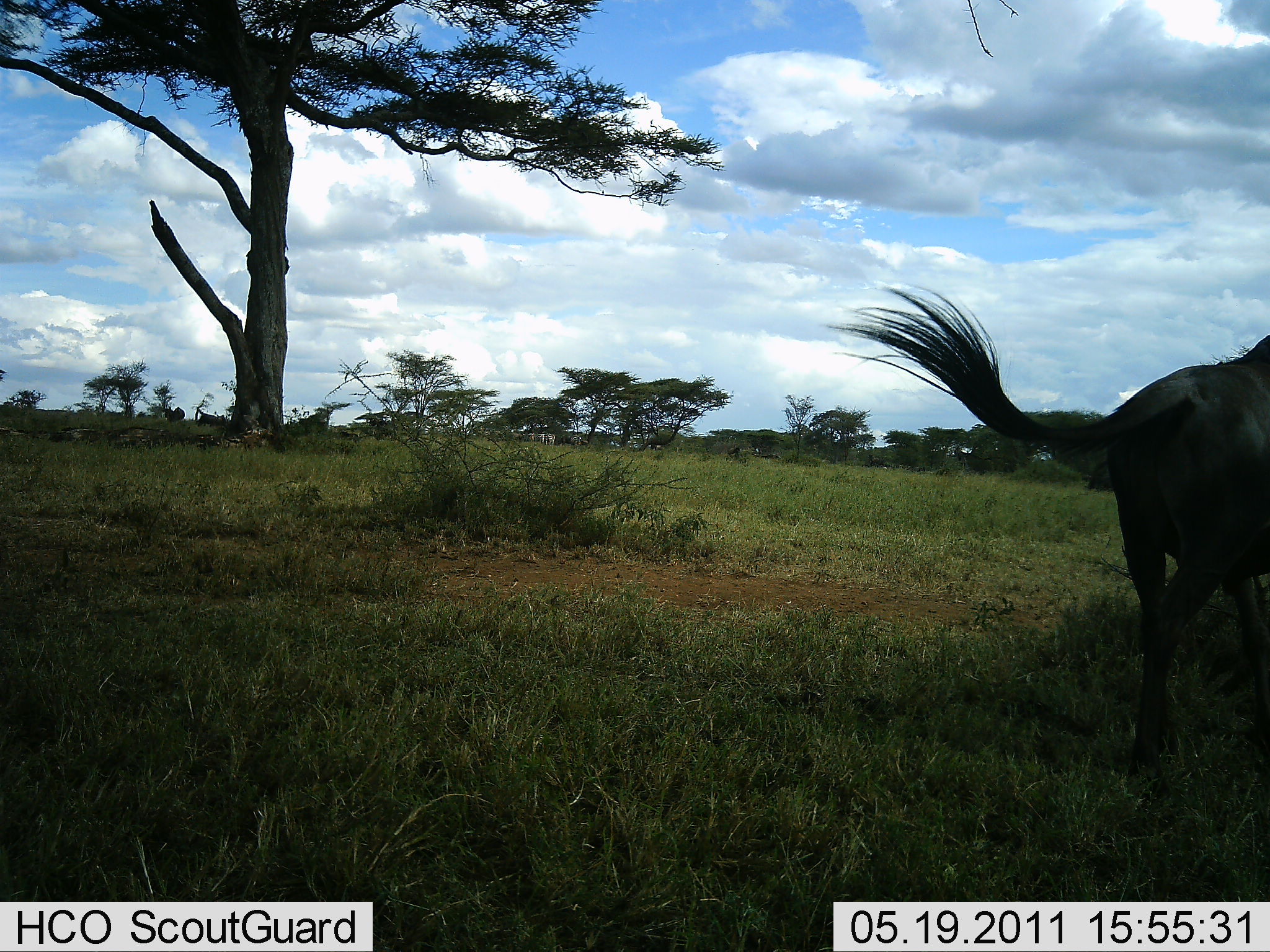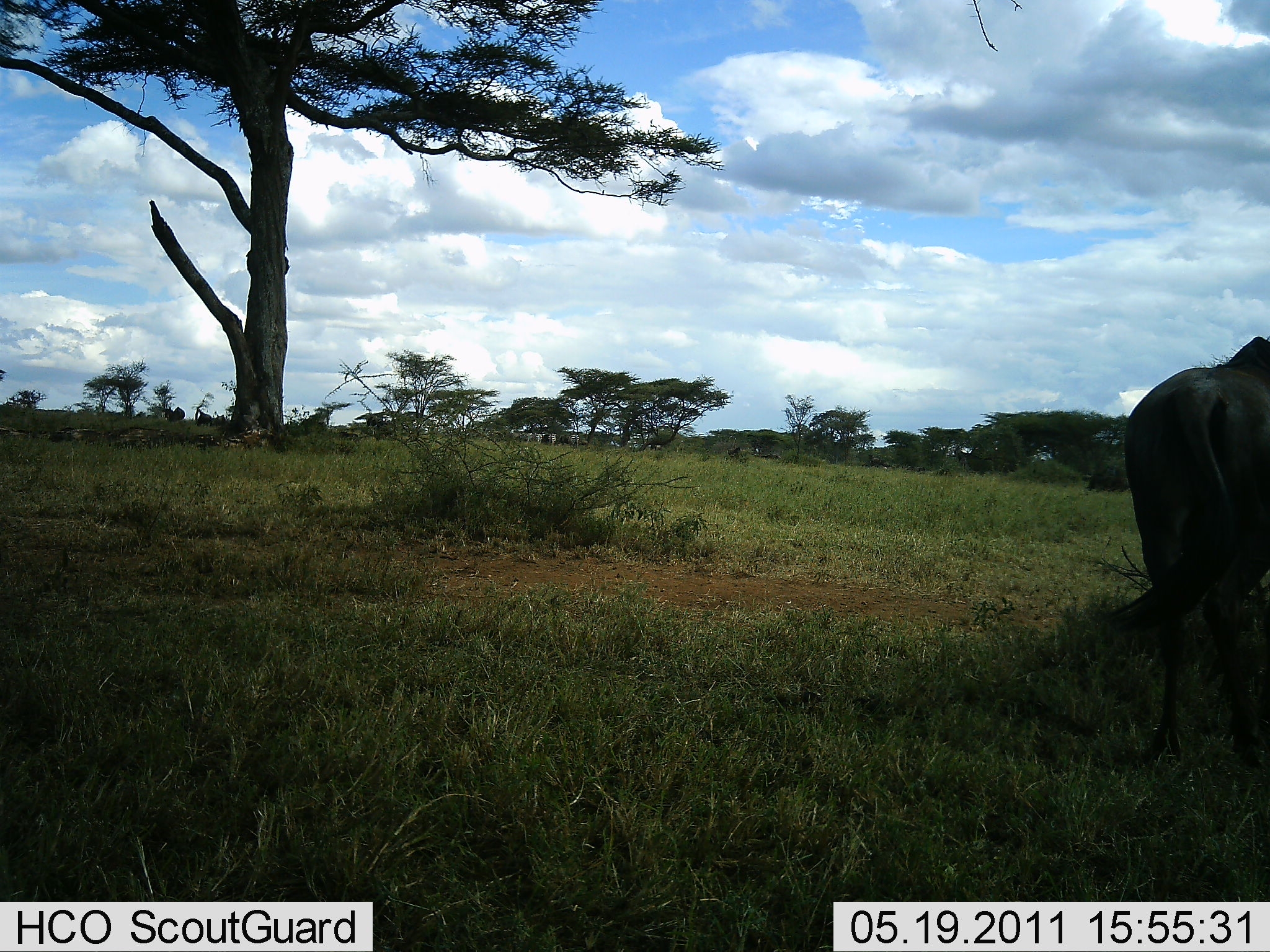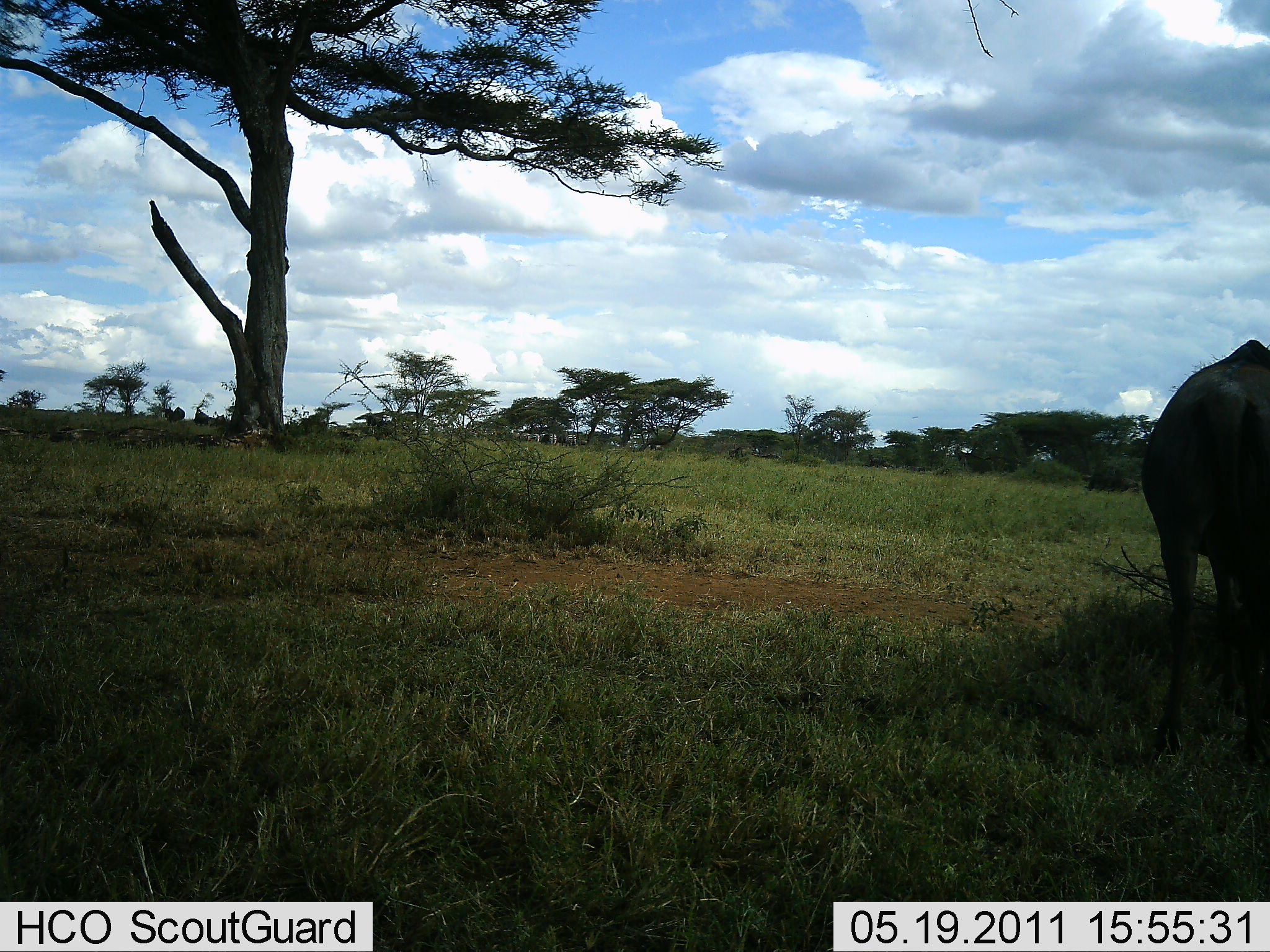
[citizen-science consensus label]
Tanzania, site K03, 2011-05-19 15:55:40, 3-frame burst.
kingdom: Animalia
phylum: Chordata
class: Mammalia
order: Artiodactyla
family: Bovidae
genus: Connochaetes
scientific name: Connochaetes taurinus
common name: blue wildebeest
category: wildebeest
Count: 1.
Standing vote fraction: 77%.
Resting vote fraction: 8%.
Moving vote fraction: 23%.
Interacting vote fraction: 0%.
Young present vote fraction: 0%.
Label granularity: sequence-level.